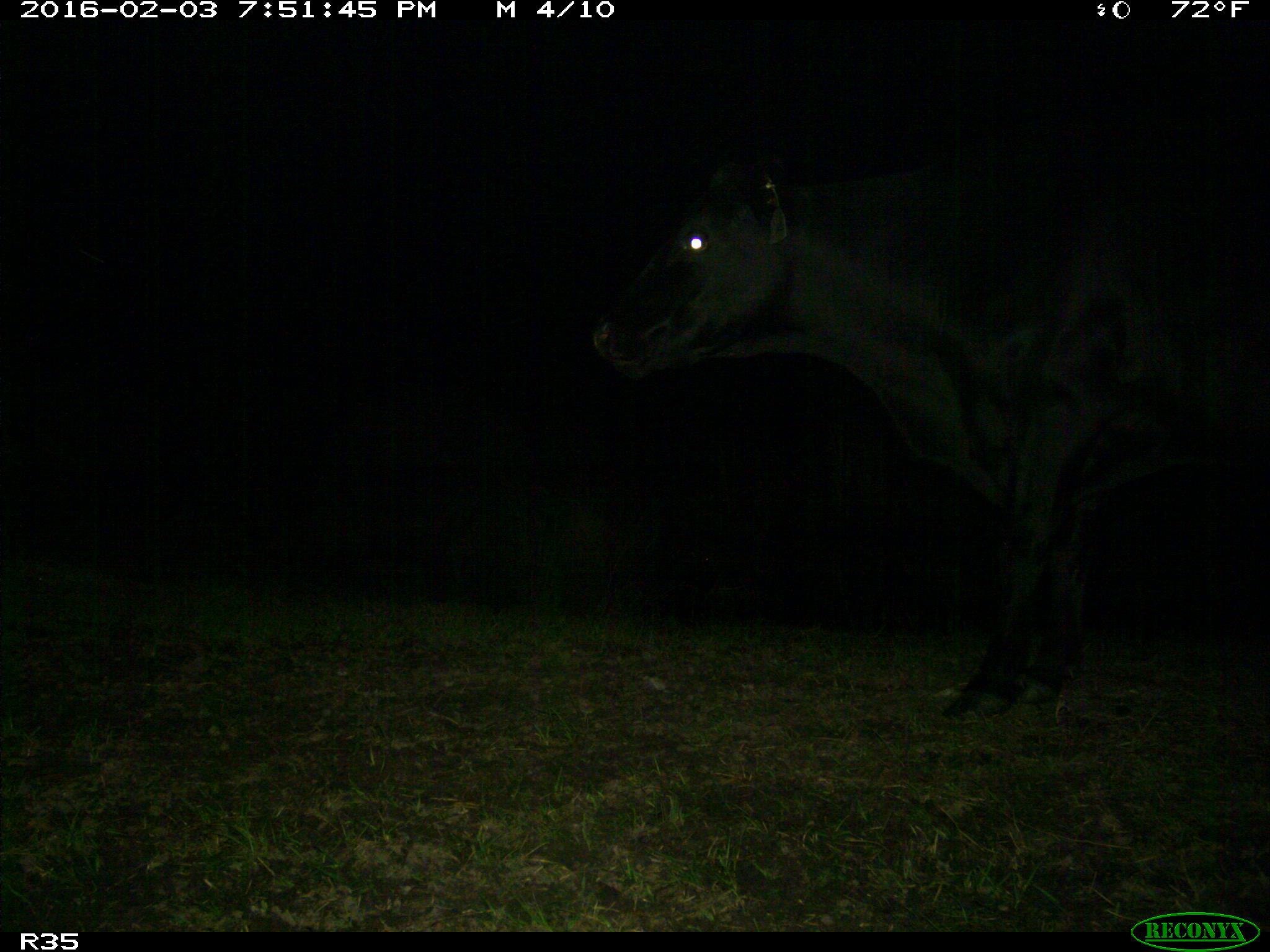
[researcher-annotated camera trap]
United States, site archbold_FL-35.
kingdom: Animalia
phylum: Chordata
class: Mammalia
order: Artiodactyla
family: Bovidae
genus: Bos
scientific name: Bos taurus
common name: domestic cow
Bos taurus (domestic cow).